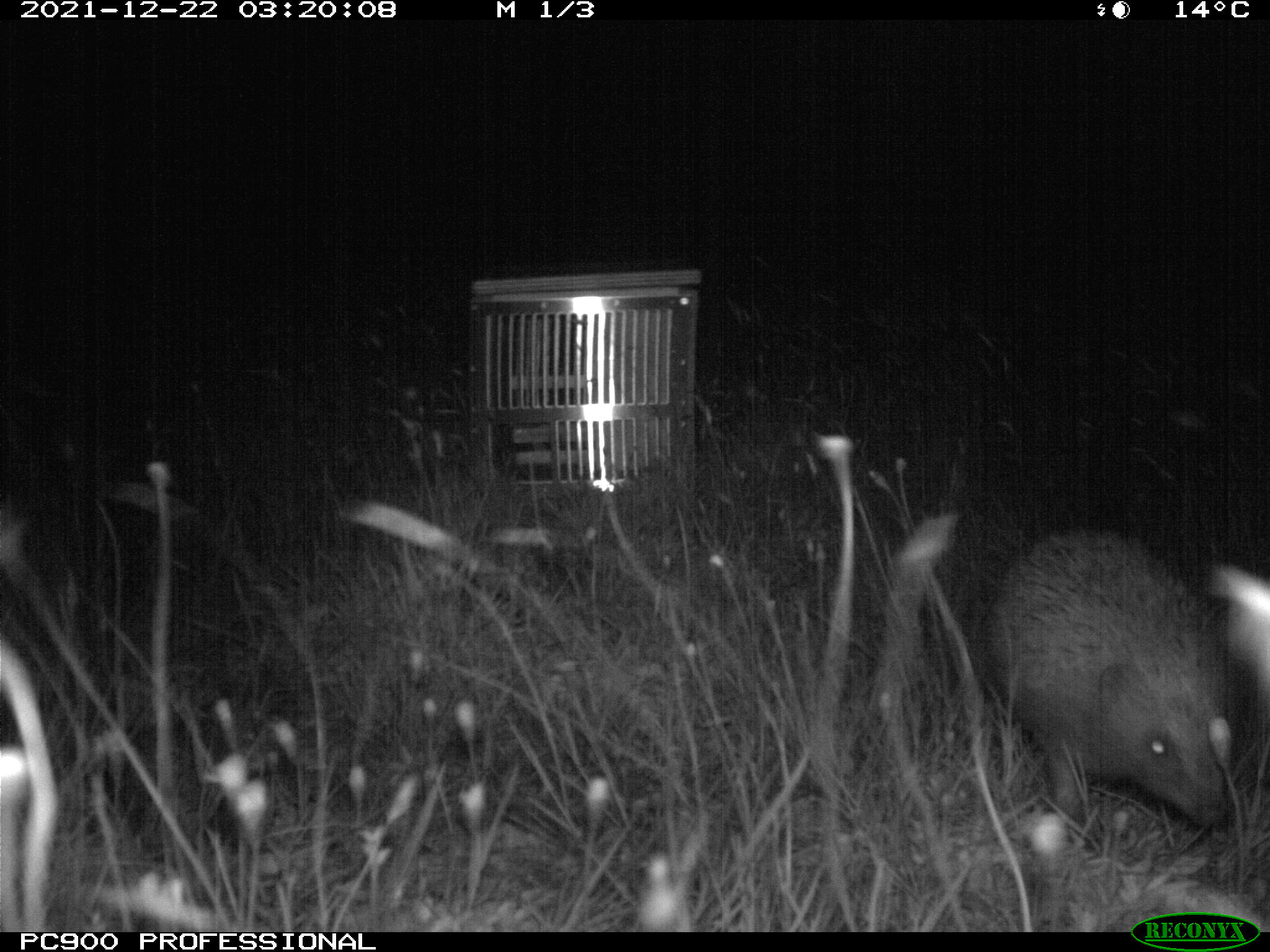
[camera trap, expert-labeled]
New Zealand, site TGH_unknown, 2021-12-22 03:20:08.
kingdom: Animalia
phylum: Chordata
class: Mammalia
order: Eulipotyphla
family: Erinaceidae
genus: Erinaceus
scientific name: Erinaceus europaeus europaeus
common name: european hedgehog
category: hedgehog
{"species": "hedgehog (european hedgehog) (Erinaceus europaeus europaeus)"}